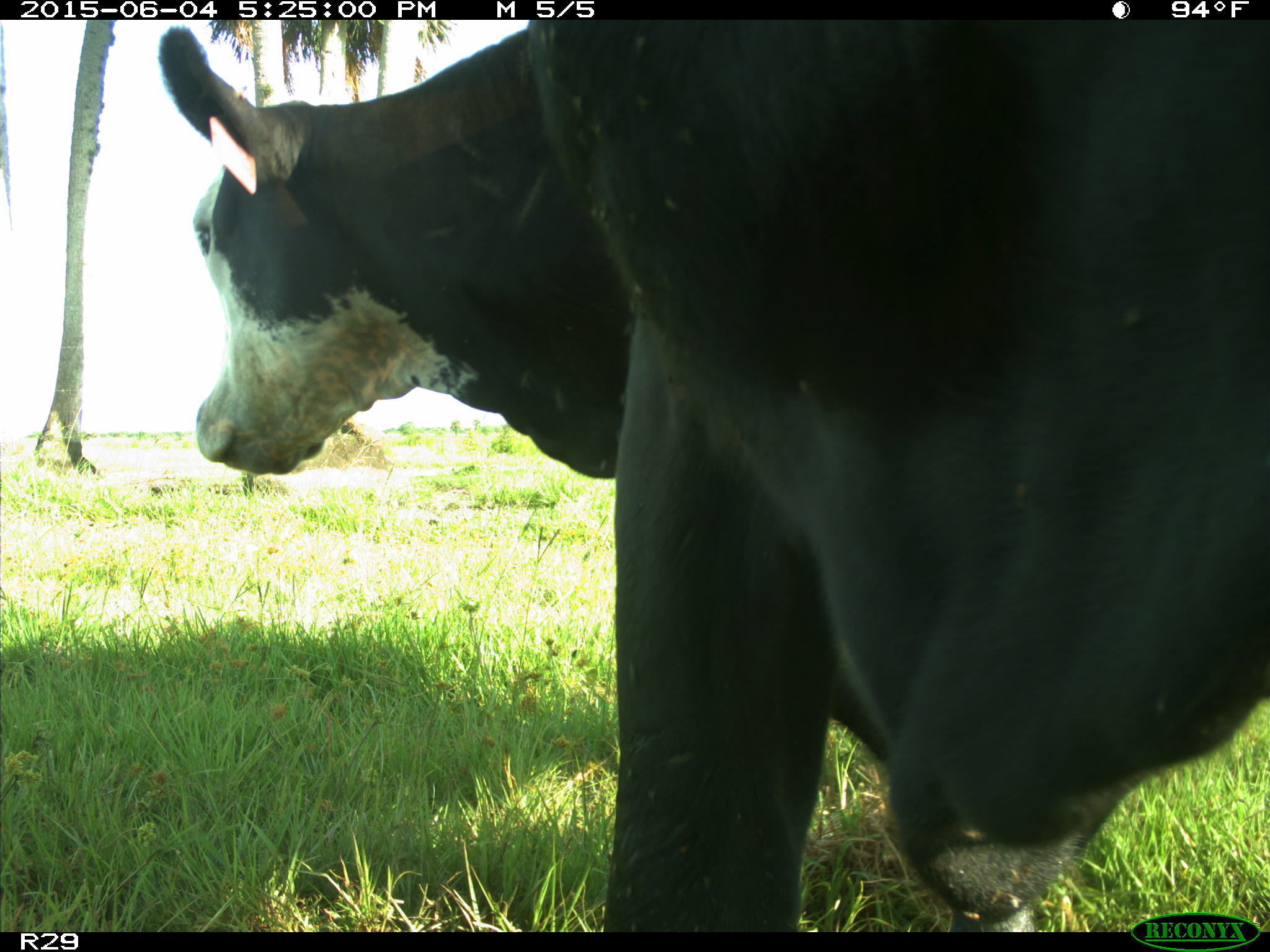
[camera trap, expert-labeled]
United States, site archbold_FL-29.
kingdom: Animalia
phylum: Chordata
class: Mammalia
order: Artiodactyla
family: Bovidae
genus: Bos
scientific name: Bos taurus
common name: domestic cow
Bos taurus (domestic cow).